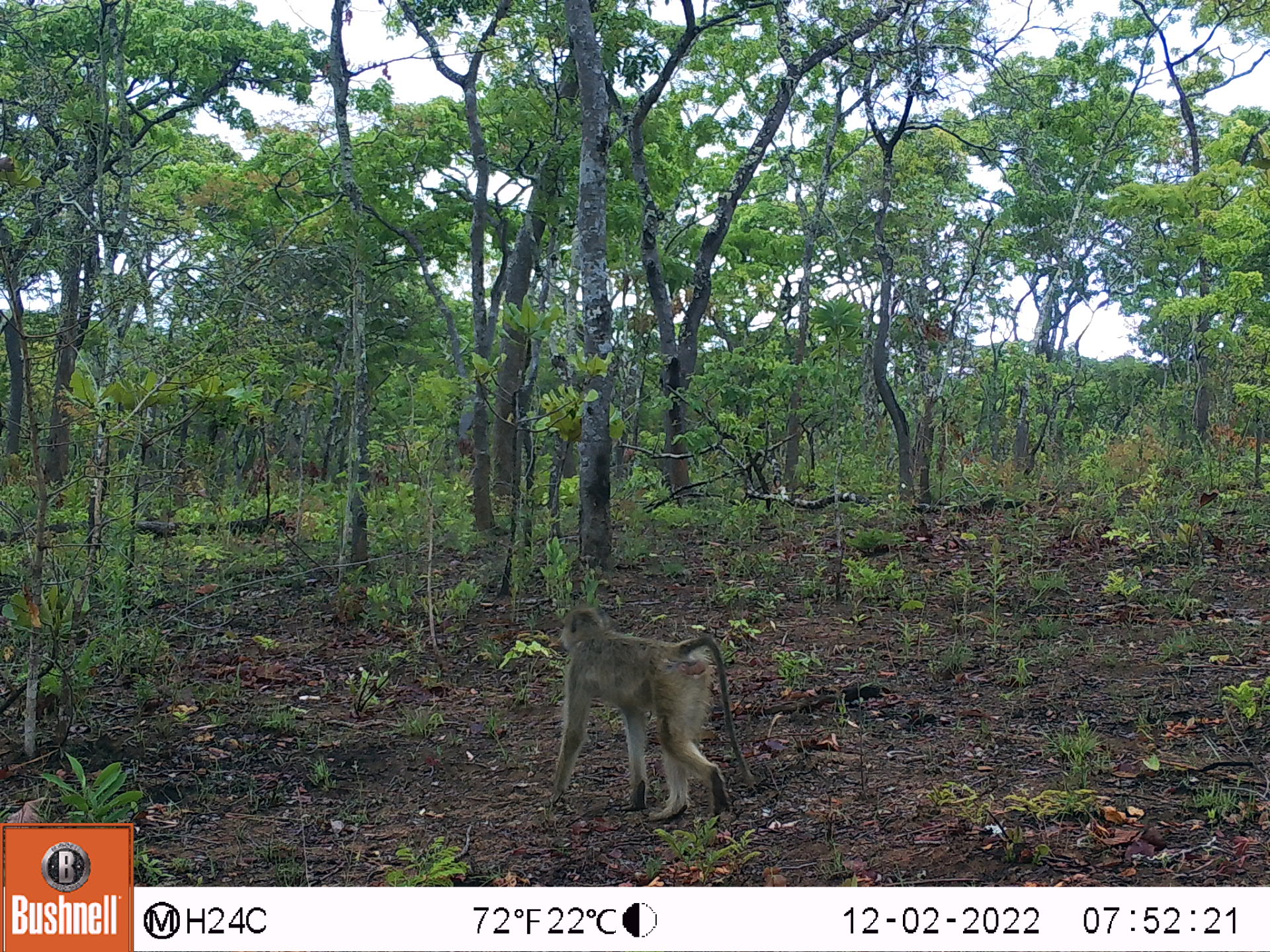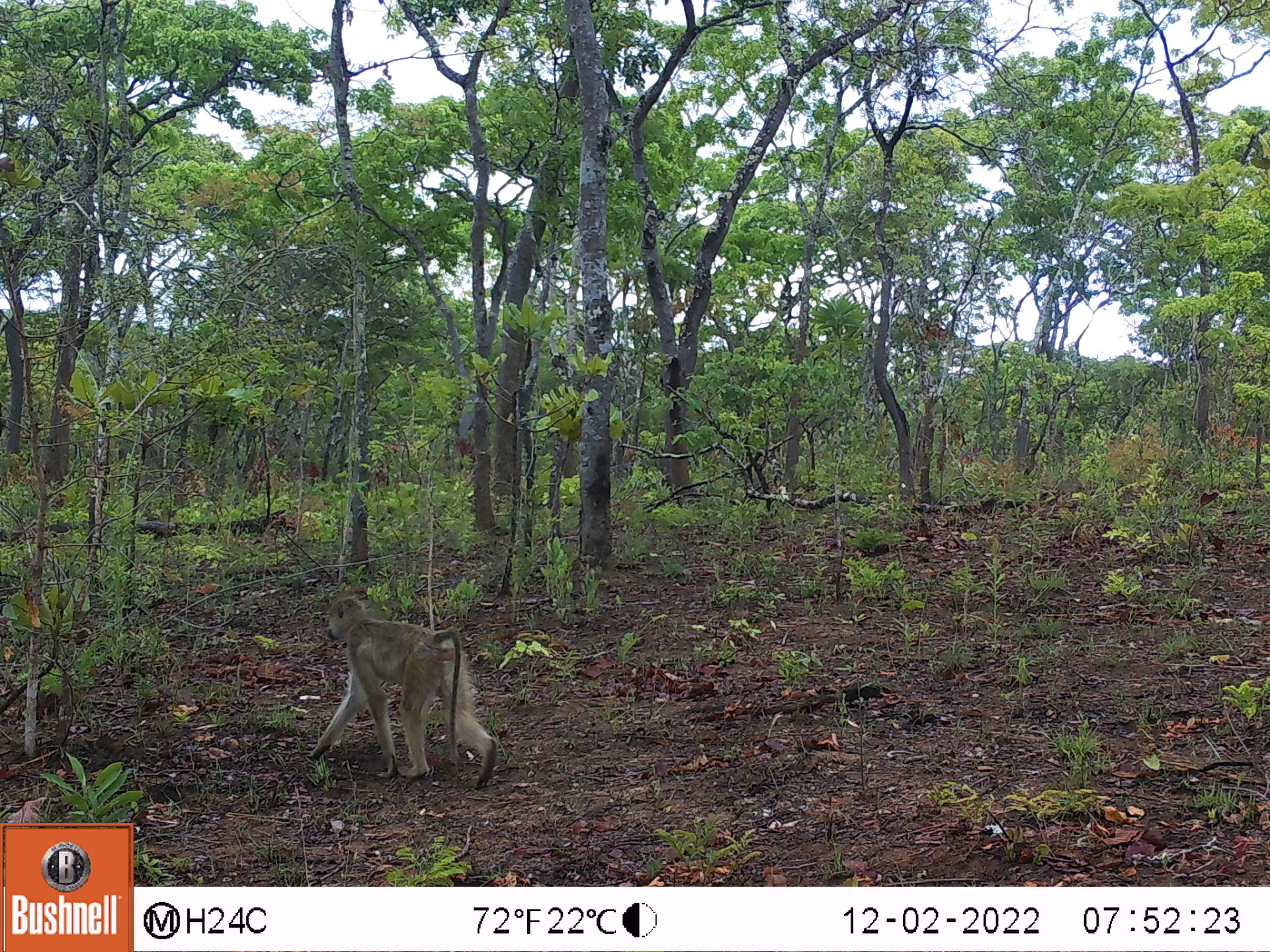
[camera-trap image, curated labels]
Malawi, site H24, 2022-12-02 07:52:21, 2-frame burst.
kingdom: Animalia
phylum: Chordata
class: Mammalia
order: Primates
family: Cercopithecidae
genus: Papio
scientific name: Papio cynocephalus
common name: yellow baboon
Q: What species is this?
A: Yellow baboon (Papio cynocephalus).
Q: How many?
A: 1.